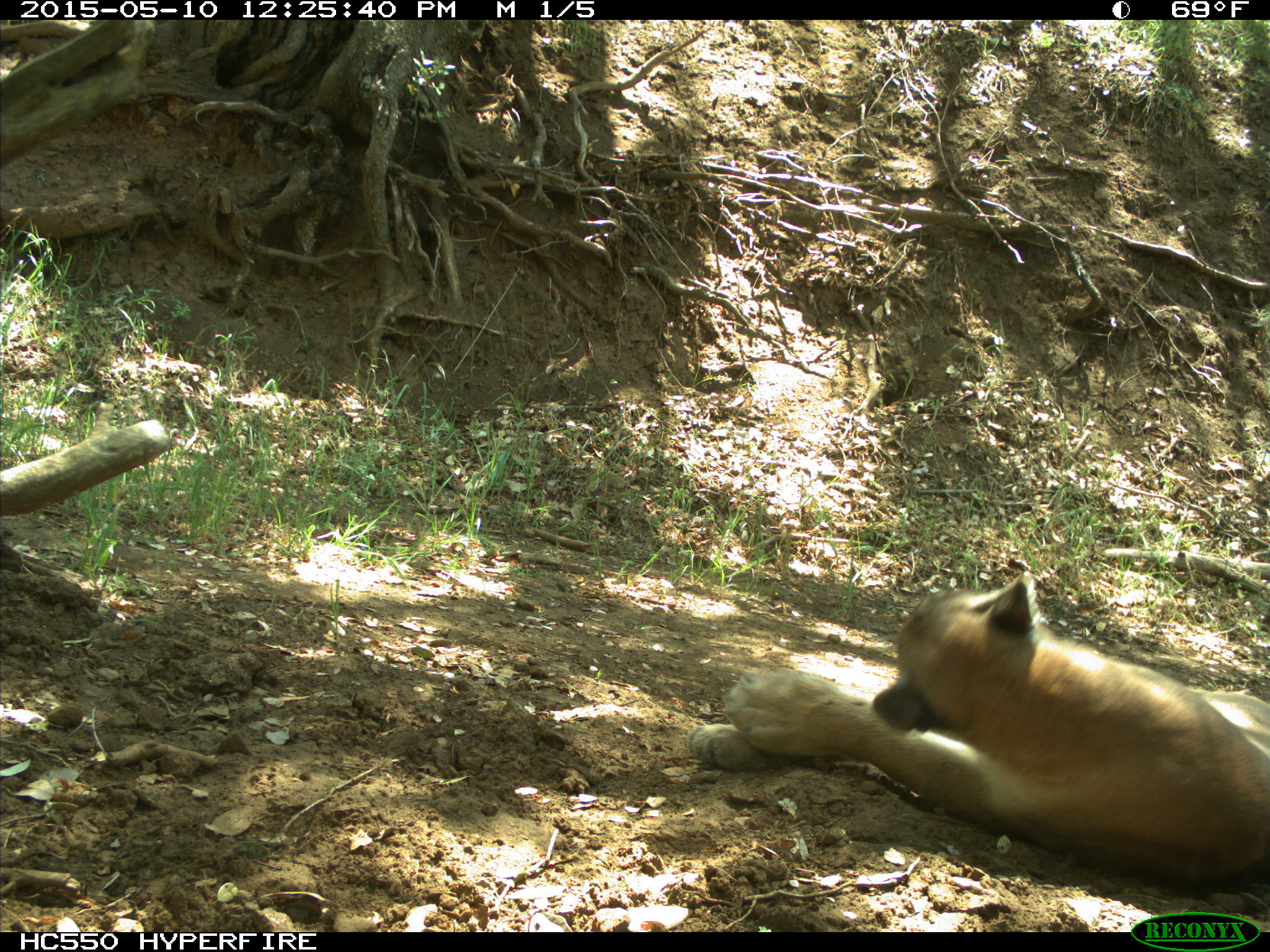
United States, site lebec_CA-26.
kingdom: Animalia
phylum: Chordata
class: Mammalia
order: Carnivora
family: Felidae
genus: Puma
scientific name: Puma concolor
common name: mountain lion